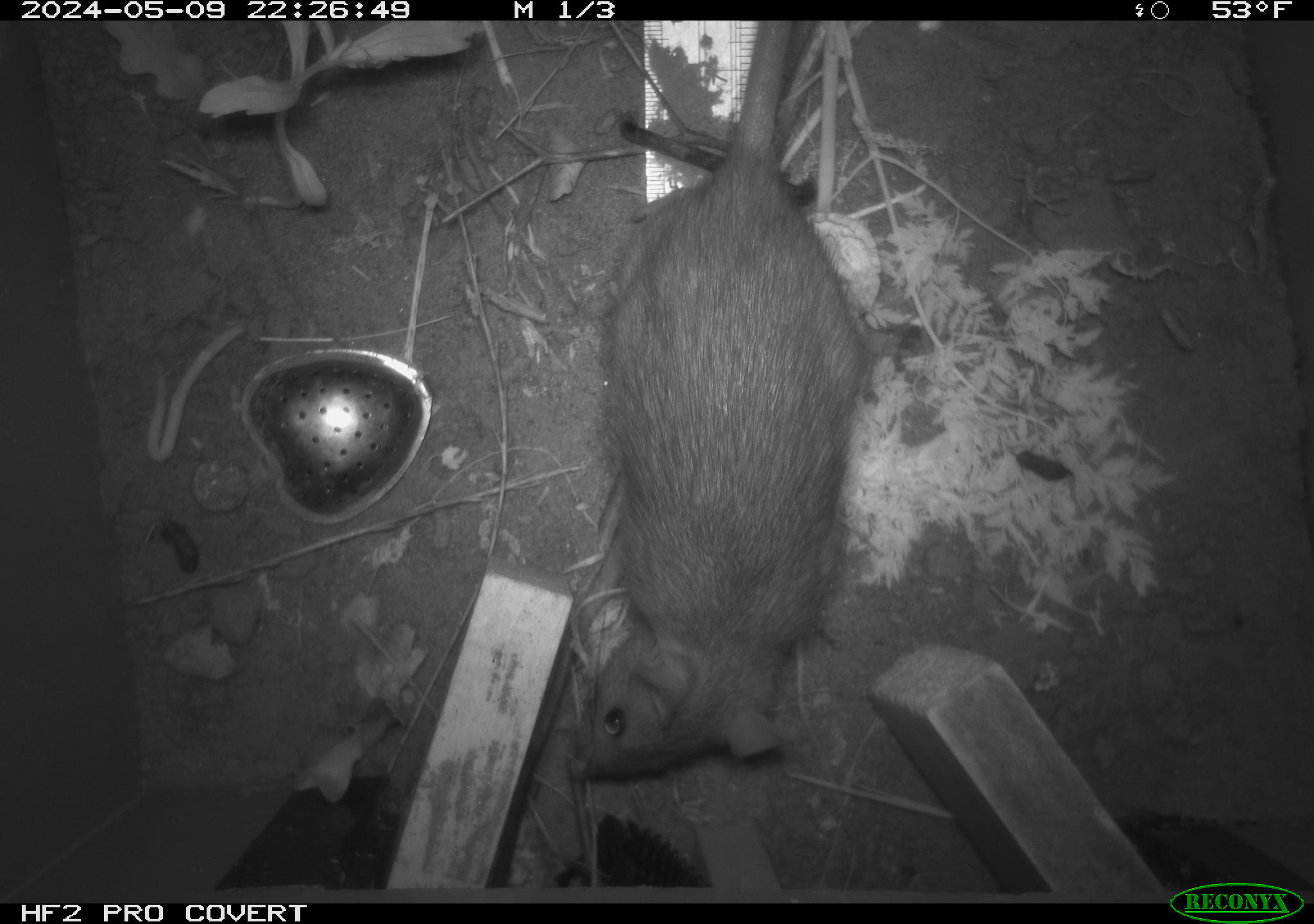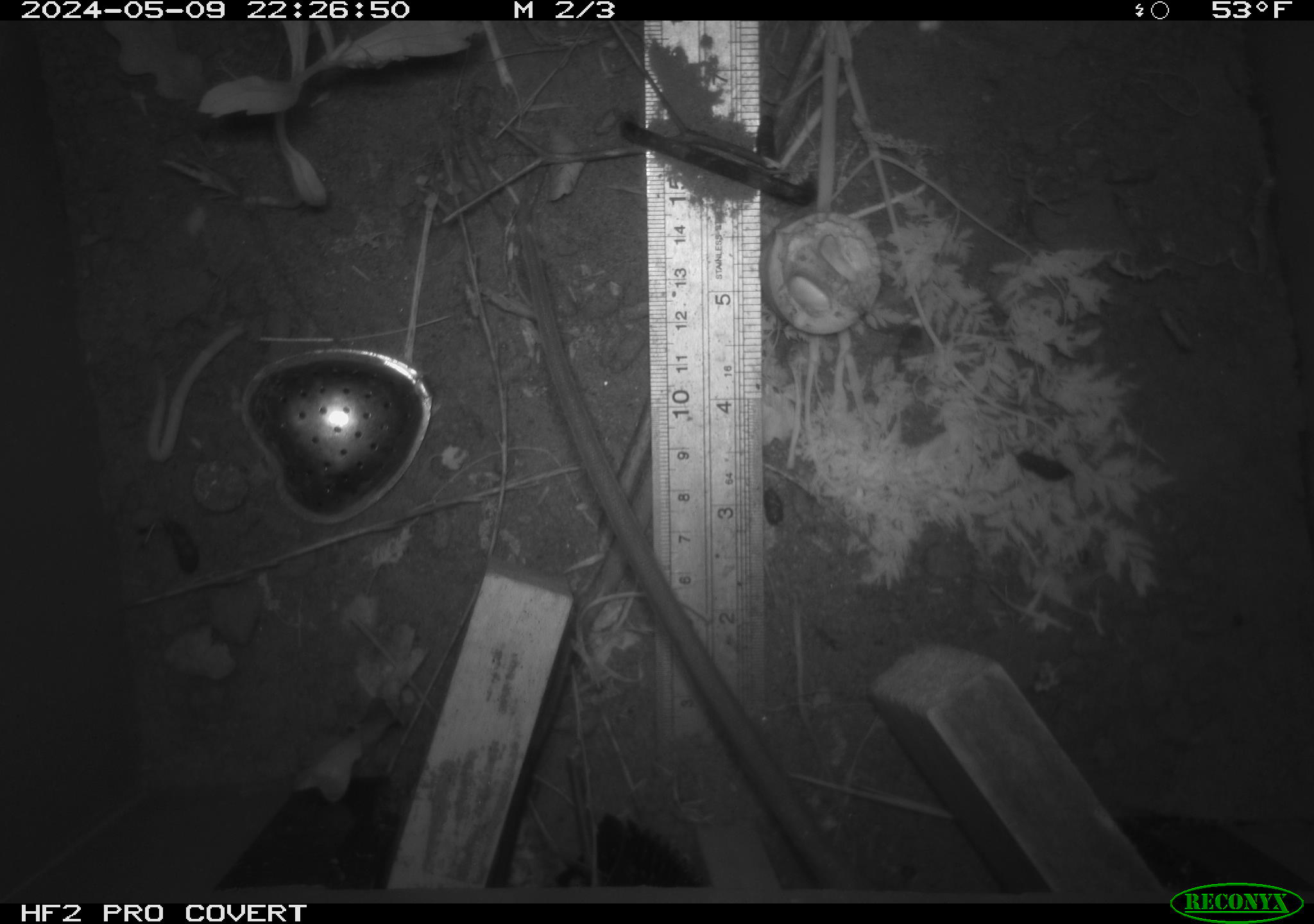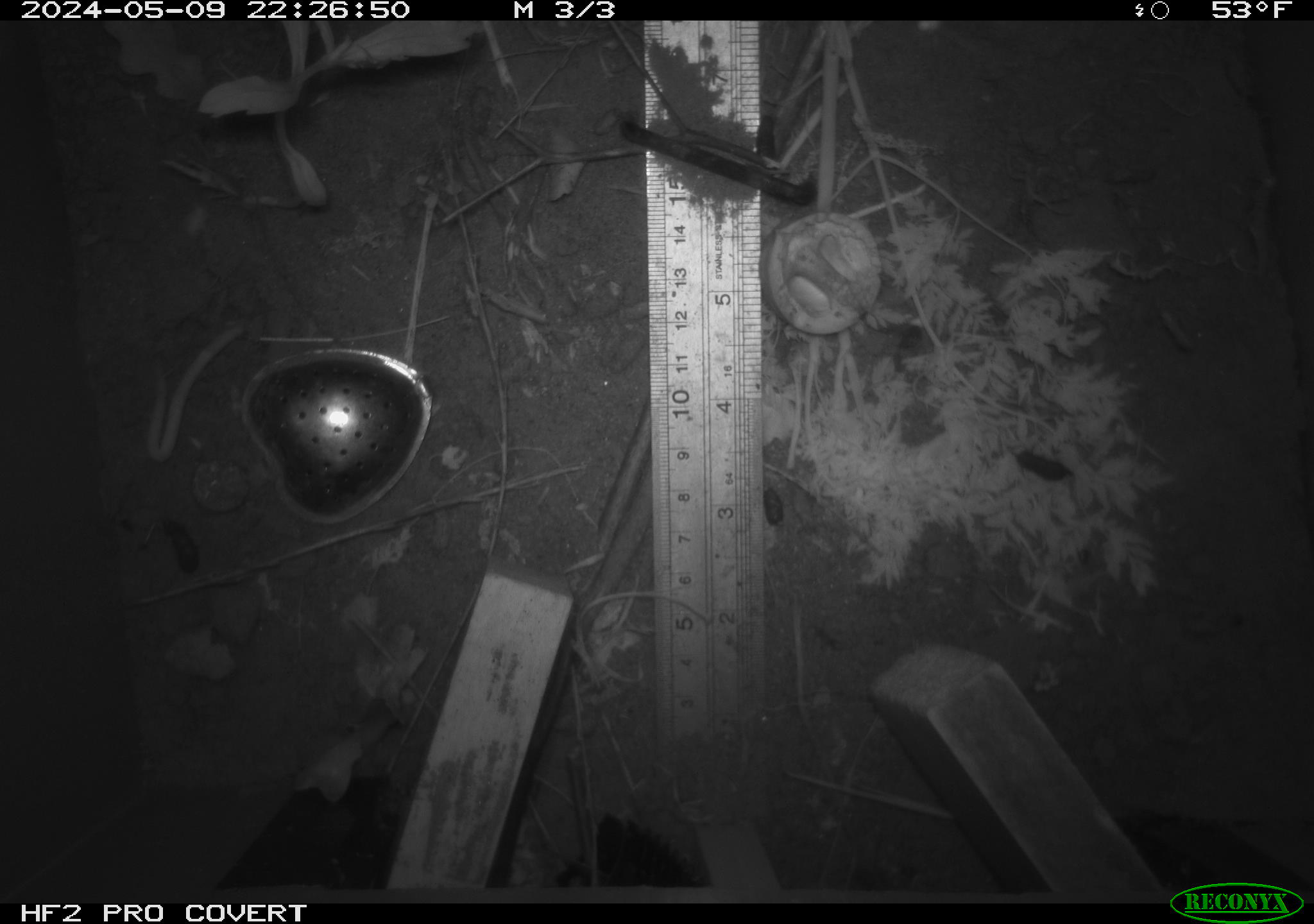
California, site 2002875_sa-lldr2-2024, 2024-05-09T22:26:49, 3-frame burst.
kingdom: Animalia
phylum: Chordata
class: Mammalia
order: Rodentia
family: Muridae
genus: Rattus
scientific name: Rattus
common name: rat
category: rattus species